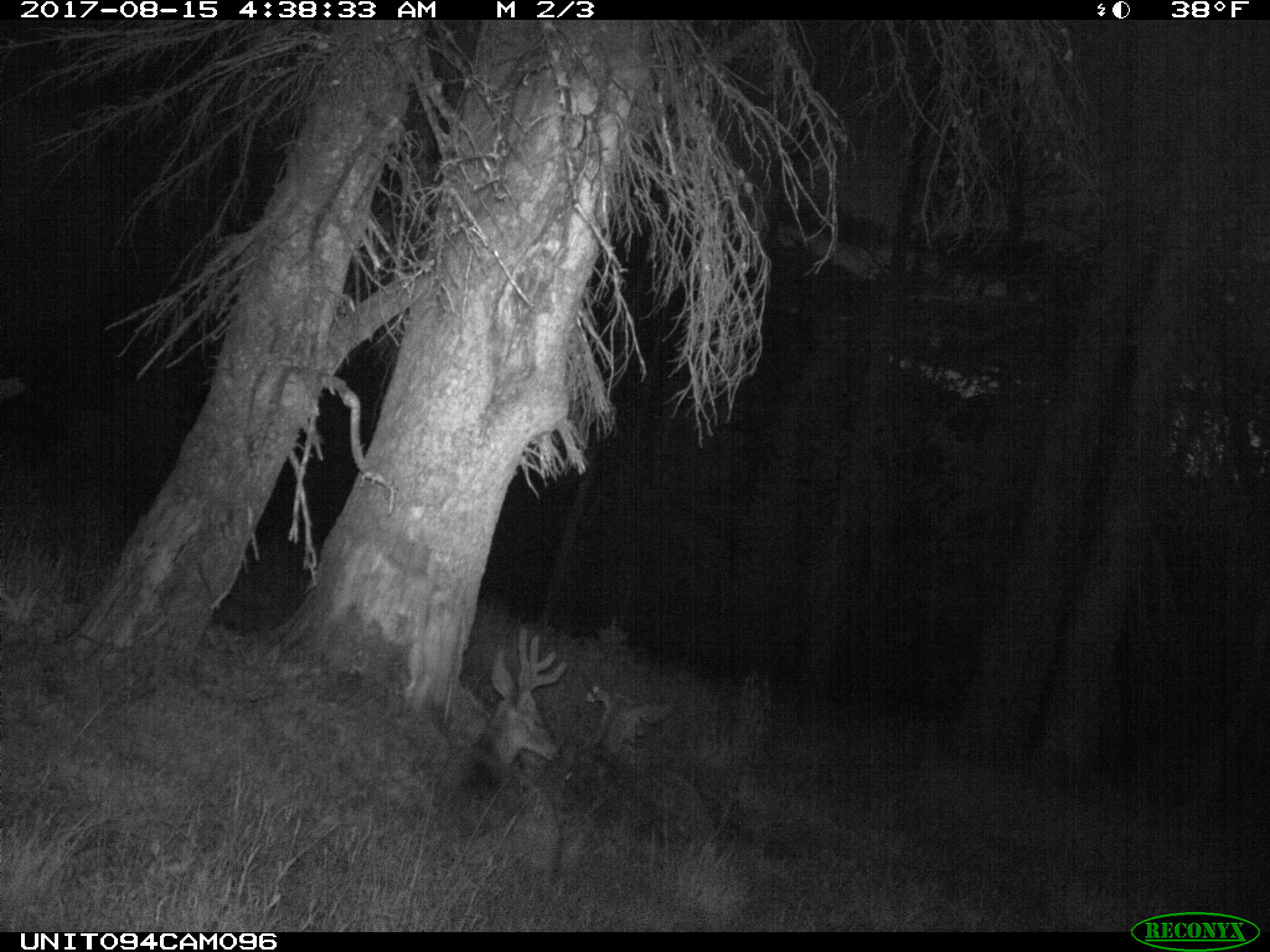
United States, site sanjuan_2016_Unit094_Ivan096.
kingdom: Animalia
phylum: Chordata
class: Mammalia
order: Artiodactyla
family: Cervidae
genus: Odocoileus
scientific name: Odocoileus hemionus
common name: mule deer